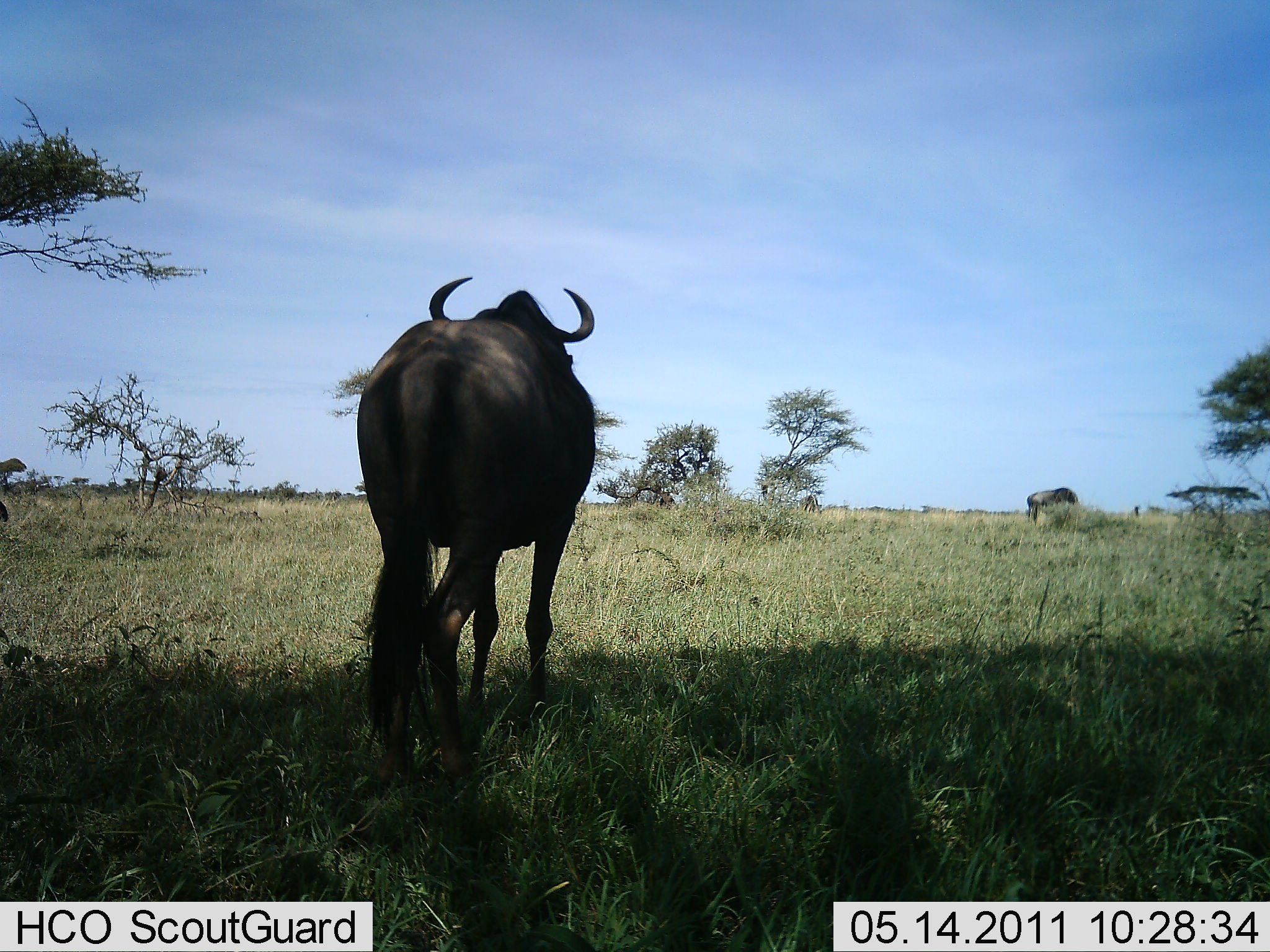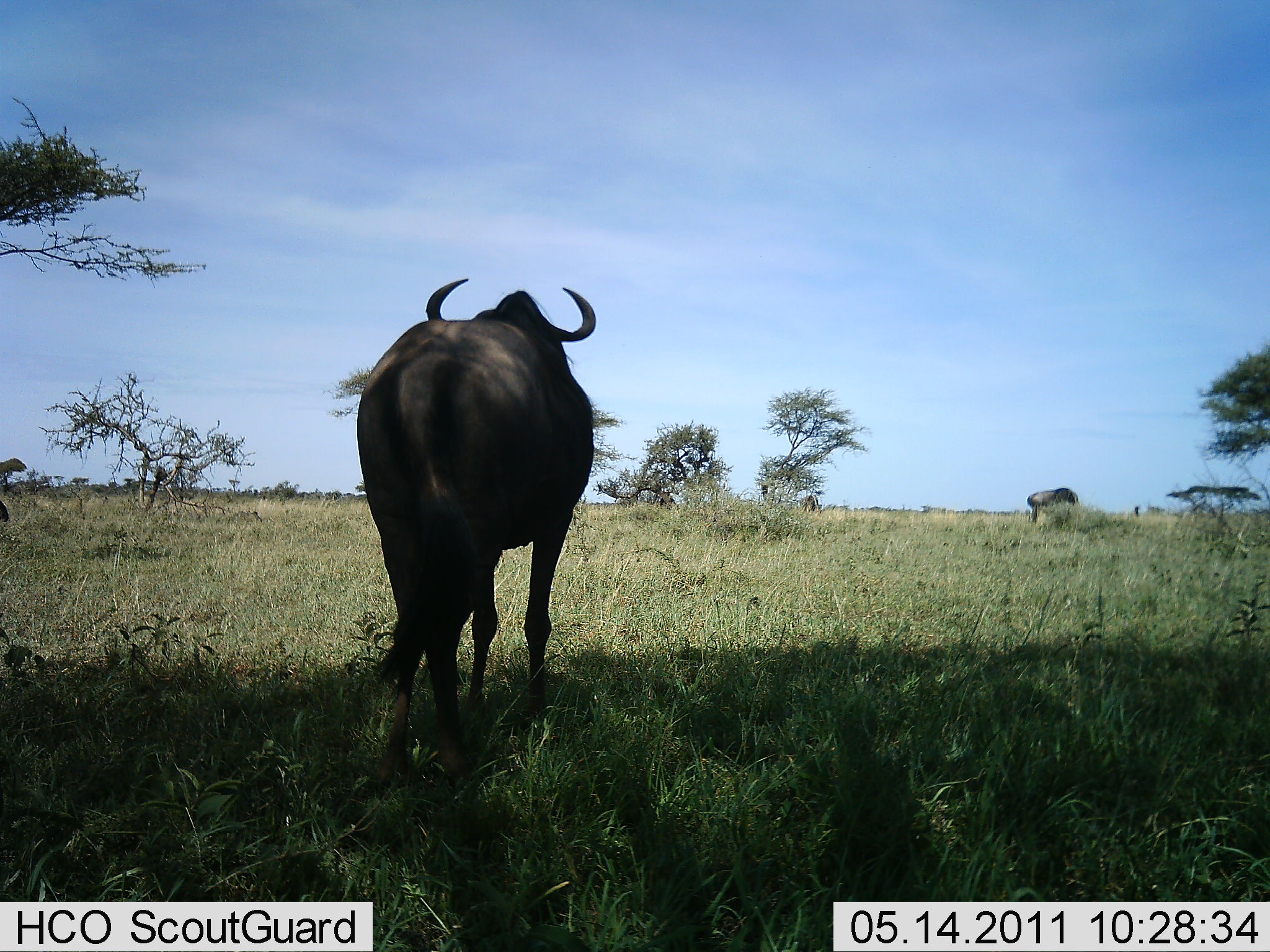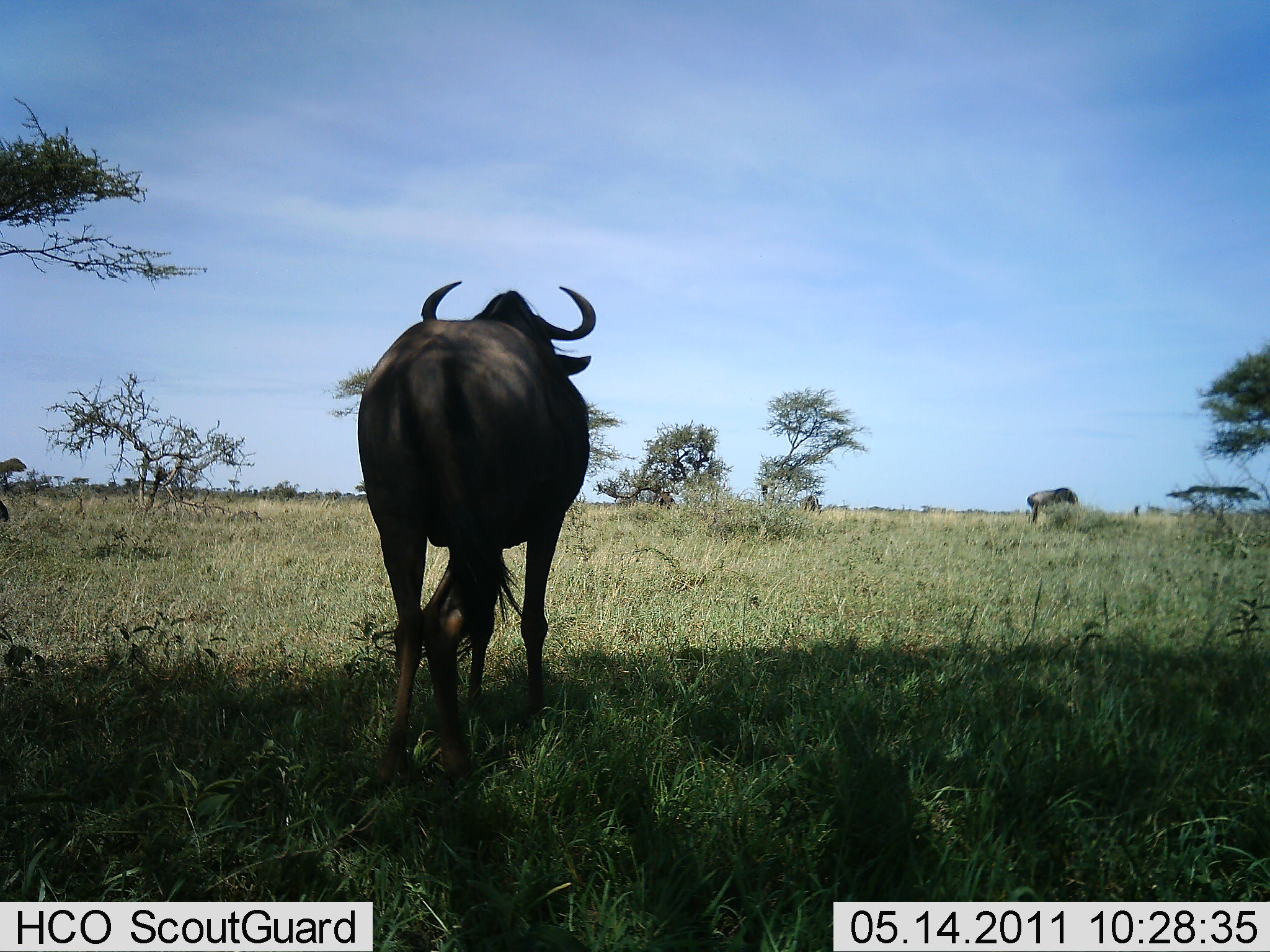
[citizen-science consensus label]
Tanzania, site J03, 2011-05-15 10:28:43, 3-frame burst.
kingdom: Animalia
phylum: Chordata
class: Mammalia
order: Artiodactyla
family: Bovidae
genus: Connochaetes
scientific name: Connochaetes taurinus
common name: blue wildebeest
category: wildebeest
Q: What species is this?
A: Wildebeest (blue wildebeest) (Connochaetes taurinus).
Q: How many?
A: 1.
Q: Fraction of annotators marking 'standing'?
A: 91%.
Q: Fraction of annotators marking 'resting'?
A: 0%.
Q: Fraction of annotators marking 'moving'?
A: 9%.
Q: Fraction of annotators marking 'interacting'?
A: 0%.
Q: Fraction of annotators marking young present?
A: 0%.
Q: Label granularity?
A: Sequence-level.